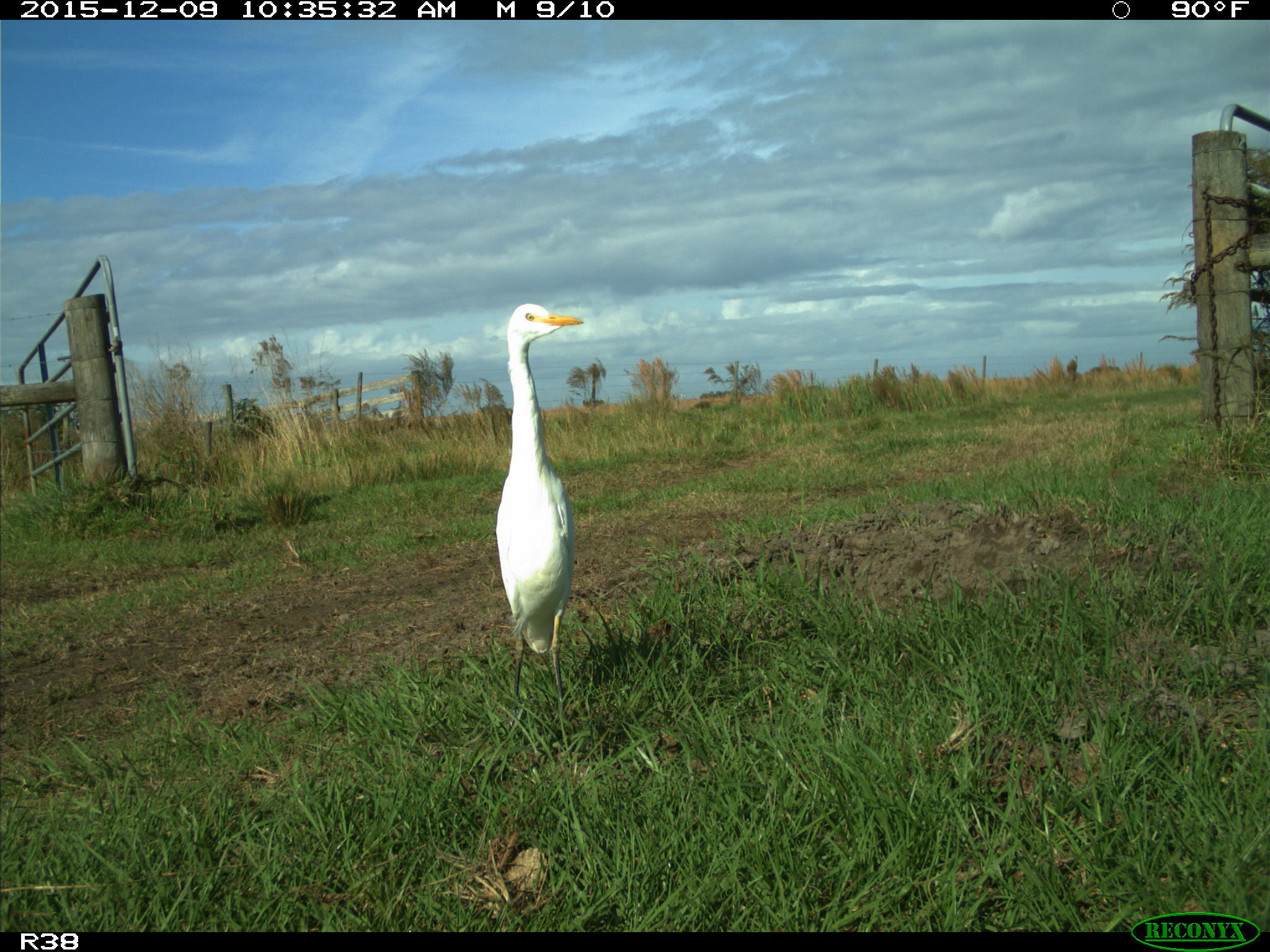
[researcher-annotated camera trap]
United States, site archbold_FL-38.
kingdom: Animalia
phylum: Chordata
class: Aves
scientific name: Aves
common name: birds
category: unidentified bird